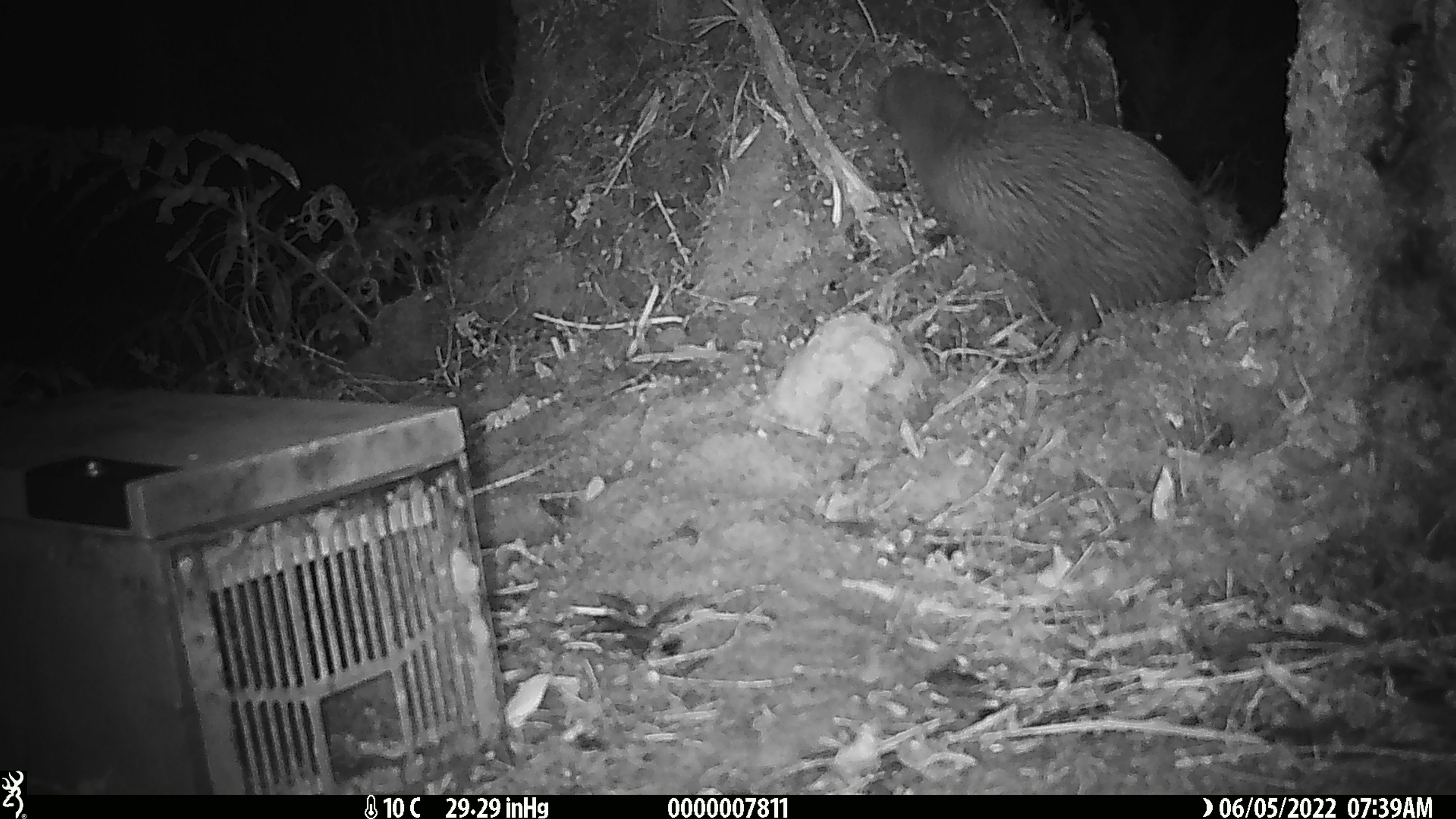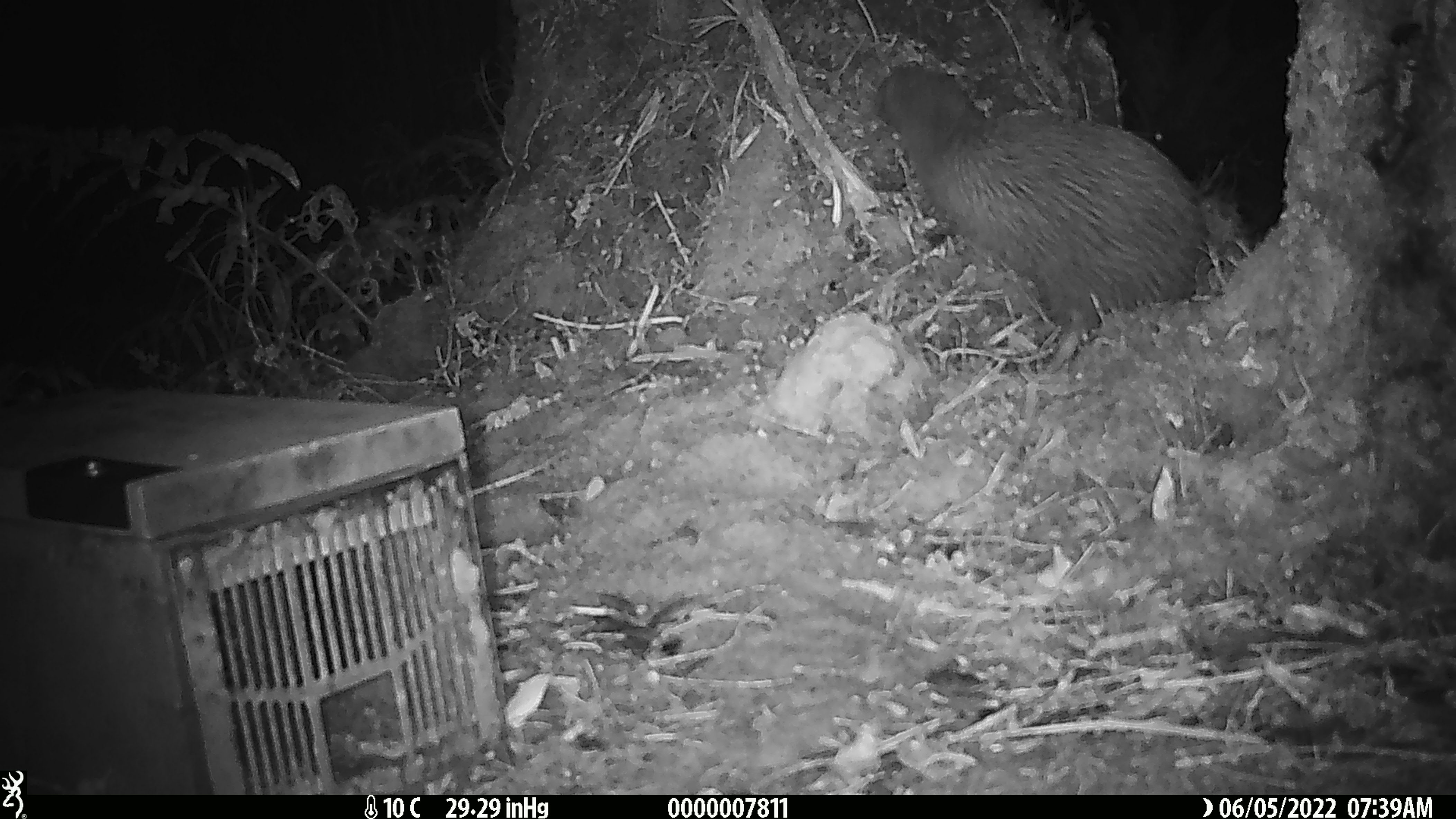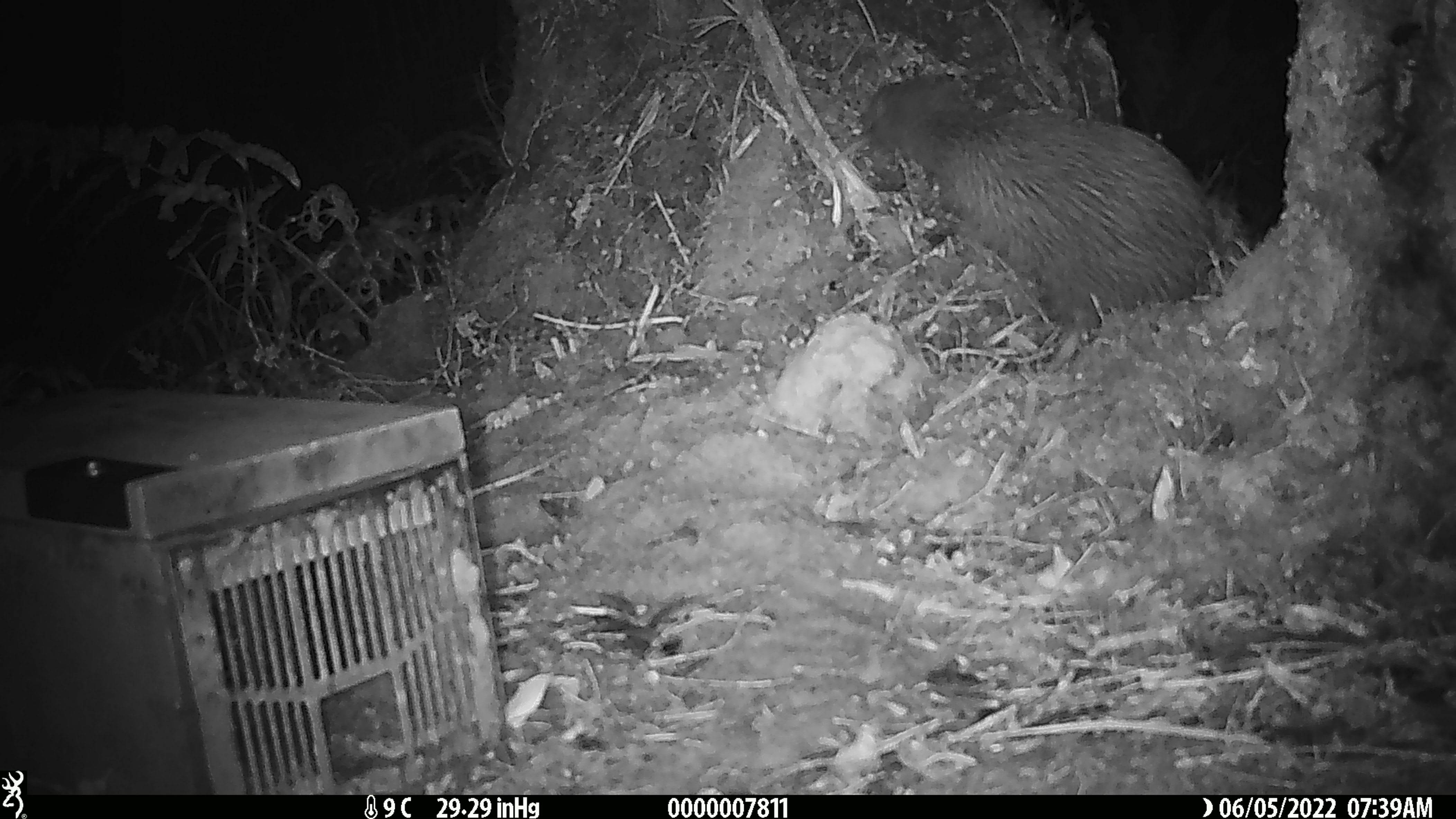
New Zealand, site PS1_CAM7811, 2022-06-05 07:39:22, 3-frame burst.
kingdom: Animalia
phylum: Chordata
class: Aves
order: Apterygiformes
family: Apterygidae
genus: Apteryx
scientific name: Apteryx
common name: kiwi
Kiwi (Apteryx).